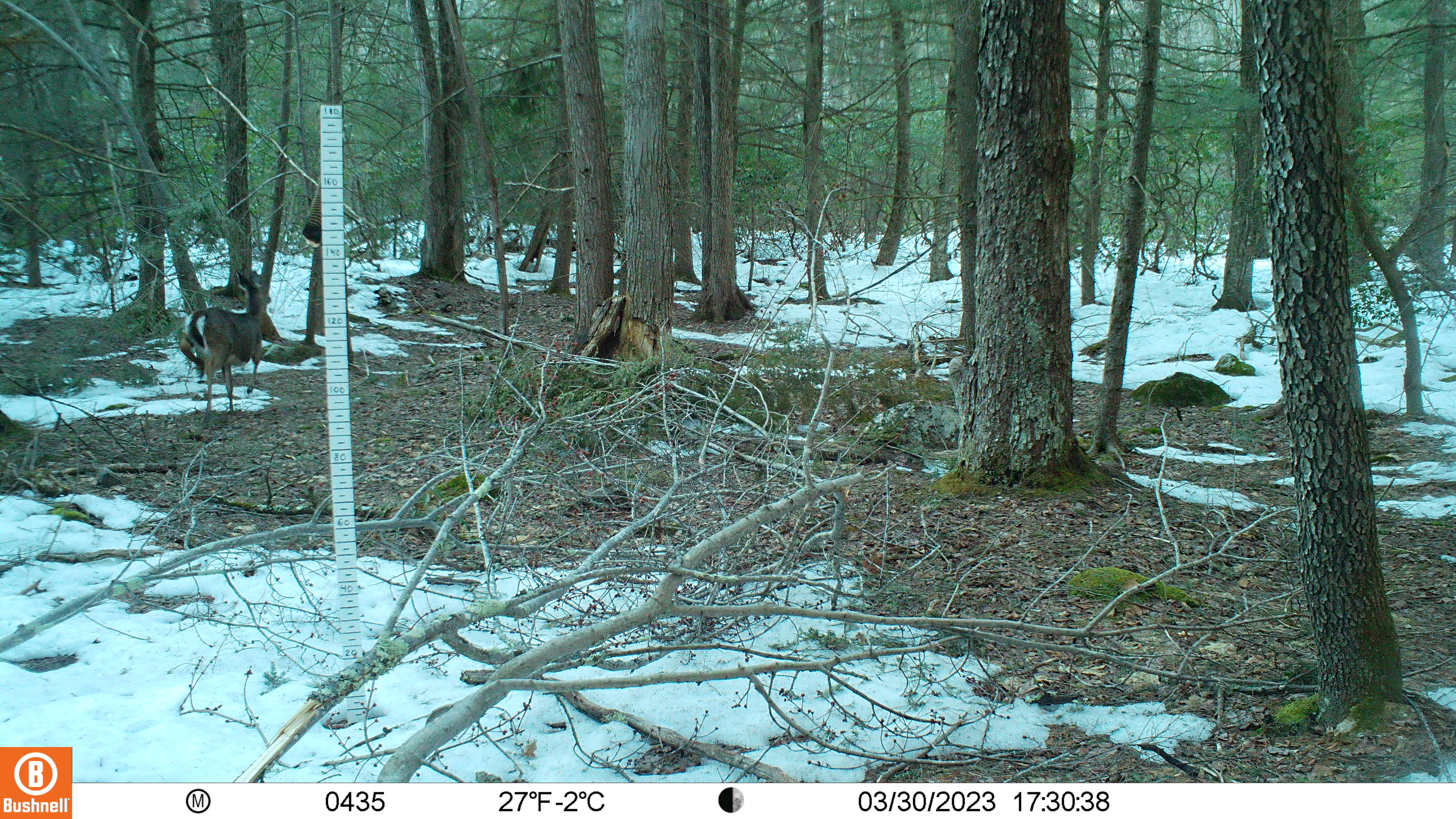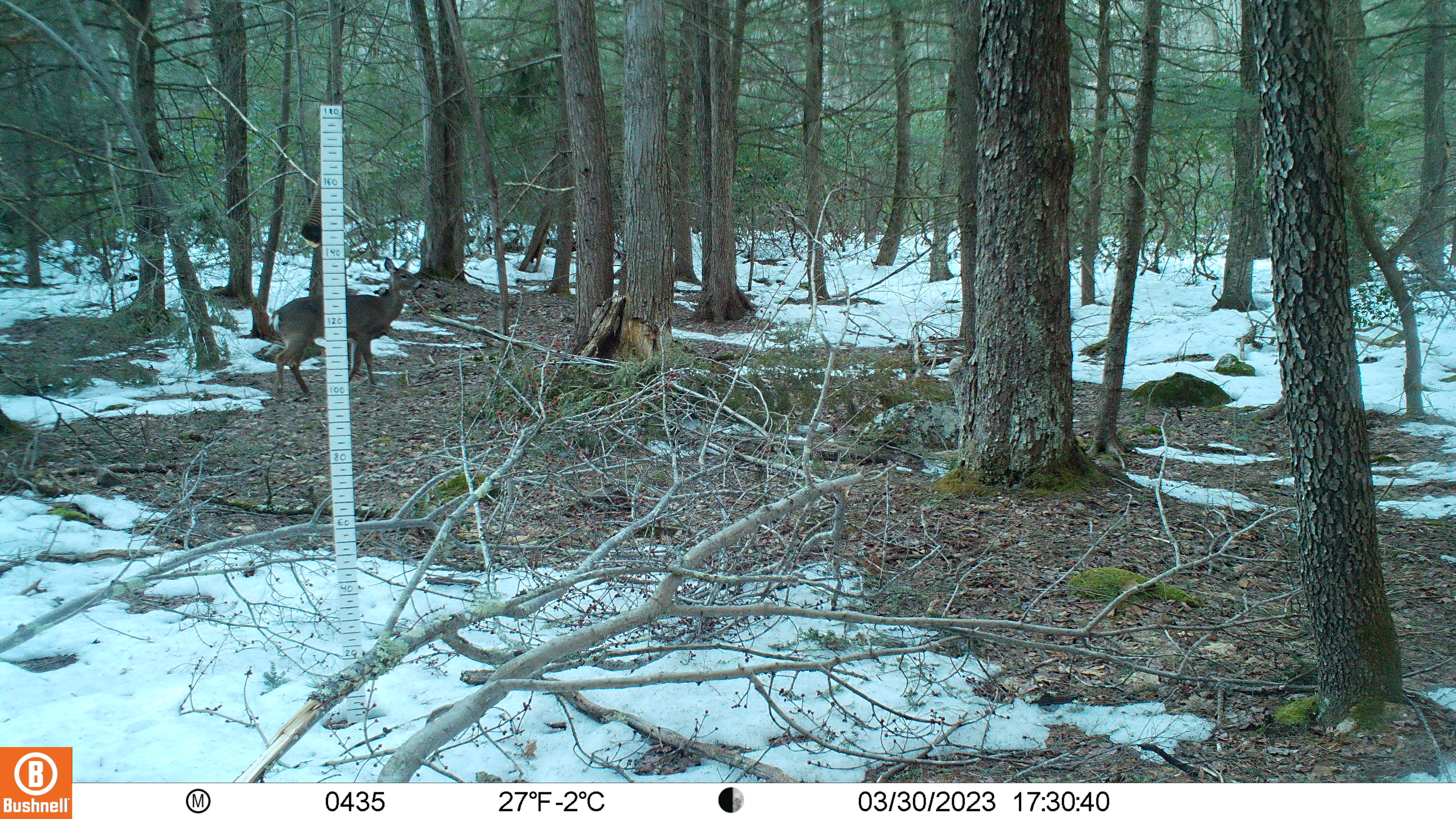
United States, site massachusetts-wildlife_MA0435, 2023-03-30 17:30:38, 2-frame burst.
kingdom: Animalia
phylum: Chordata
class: Mammalia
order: Artiodactyla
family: Cervidae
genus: Odocoileus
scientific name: Odocoileus virginianus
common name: white-tailed deer